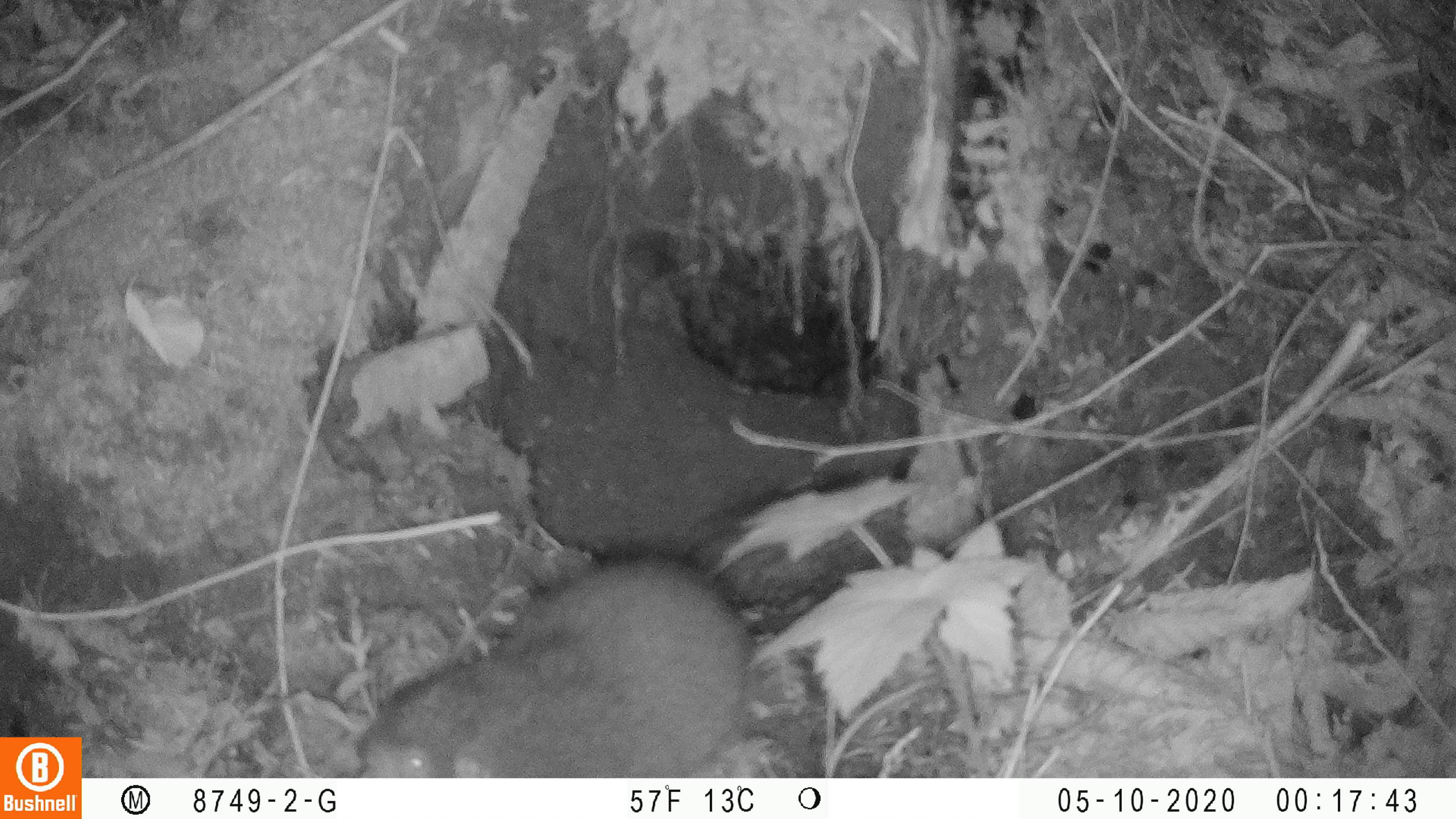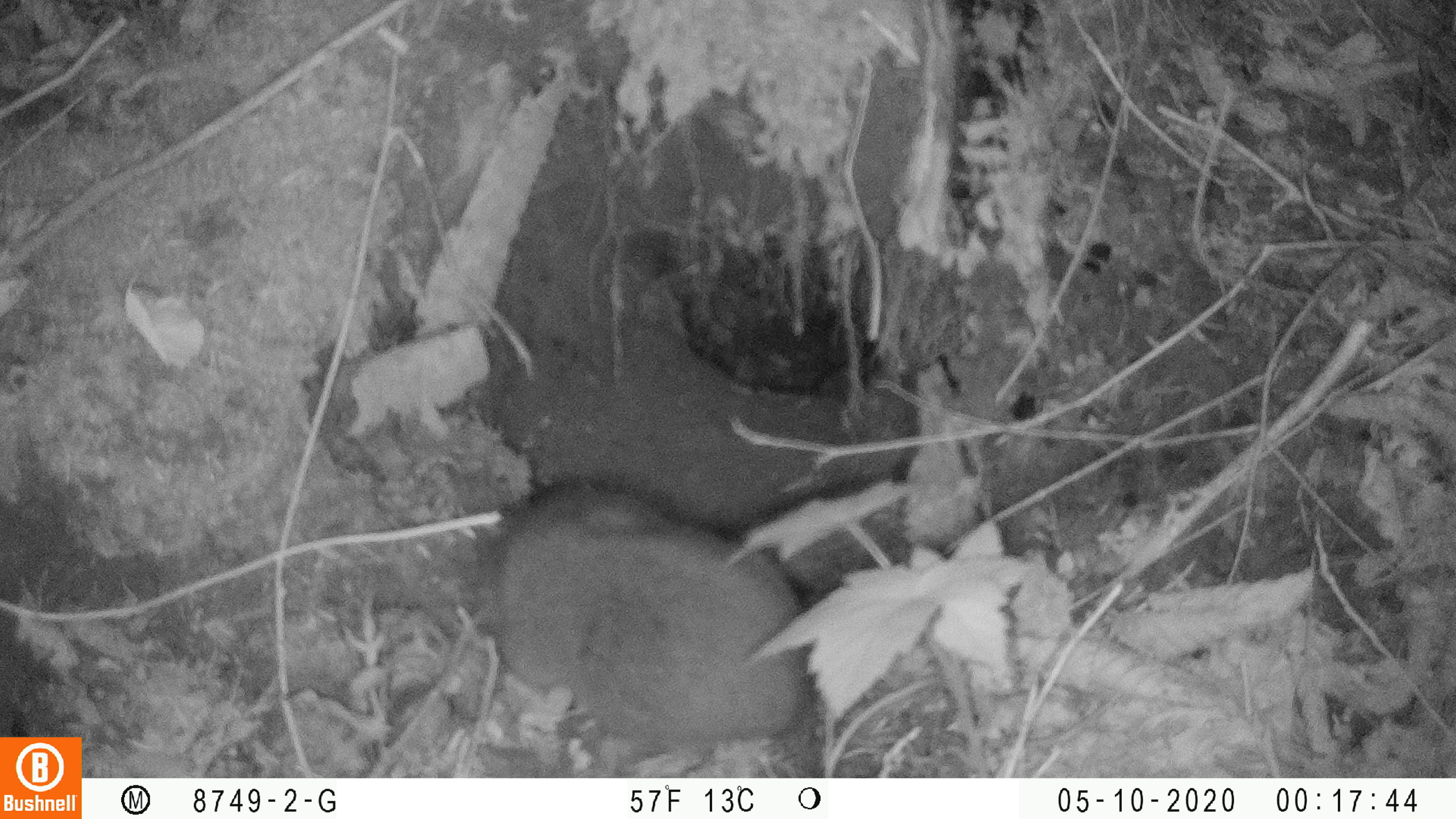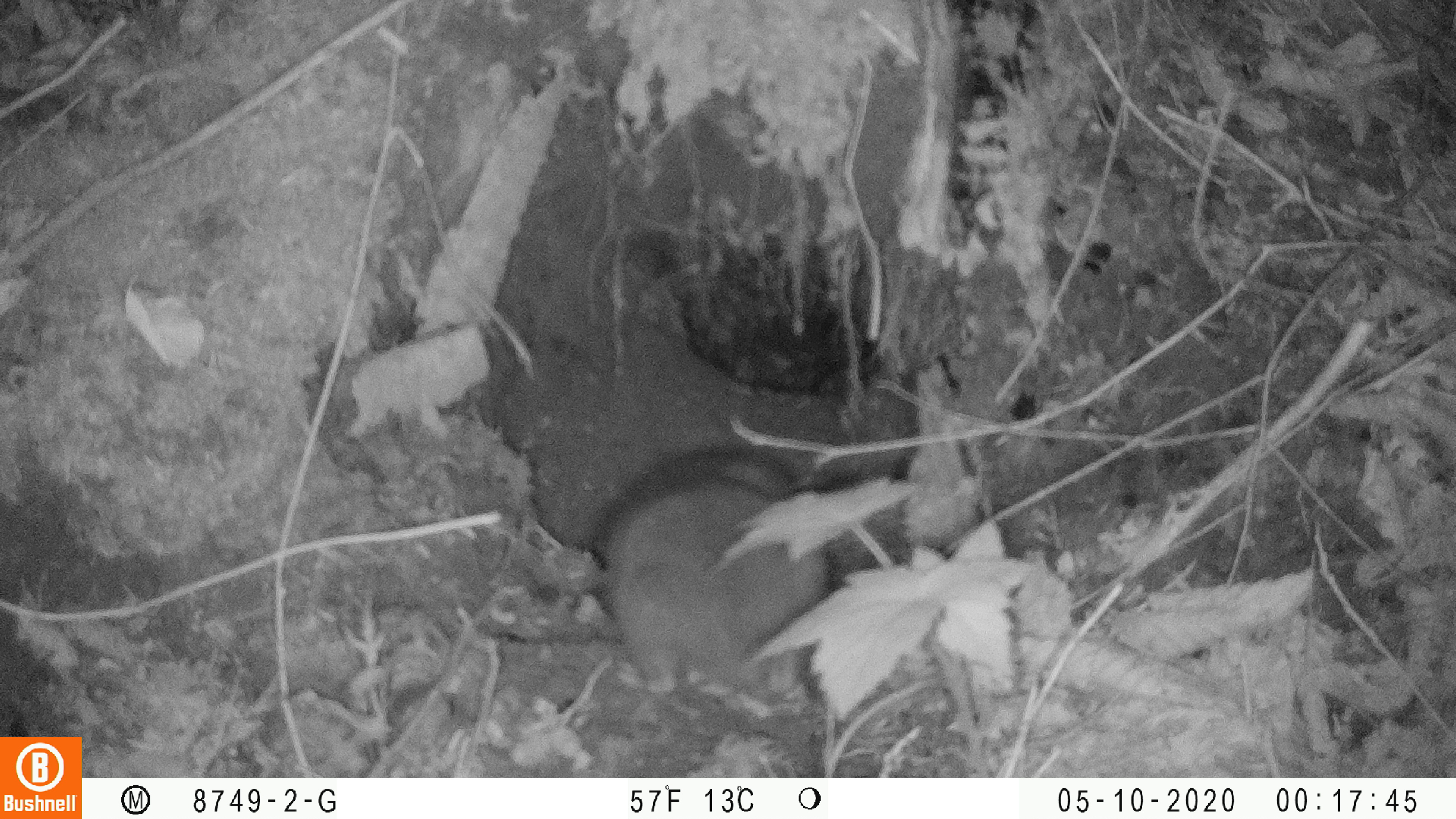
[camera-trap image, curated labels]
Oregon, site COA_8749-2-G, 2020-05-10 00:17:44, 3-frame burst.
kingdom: Animalia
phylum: Chordata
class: Mammalia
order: Rodentia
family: Aplodontiidae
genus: Aplodontia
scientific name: Aplodontia rufa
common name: mountain beaver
Mountain beaver (Aplodontia rufa).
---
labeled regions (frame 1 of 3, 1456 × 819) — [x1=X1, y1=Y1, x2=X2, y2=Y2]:
mountain beaver: [x1=347, y1=537, x2=753, y2=772]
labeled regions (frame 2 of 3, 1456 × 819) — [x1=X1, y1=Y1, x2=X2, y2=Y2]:
mountain beaver: [x1=476, y1=467, x2=829, y2=753]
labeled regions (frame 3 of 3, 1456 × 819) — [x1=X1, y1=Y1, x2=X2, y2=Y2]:
mountain beaver: [x1=596, y1=442, x2=831, y2=698]